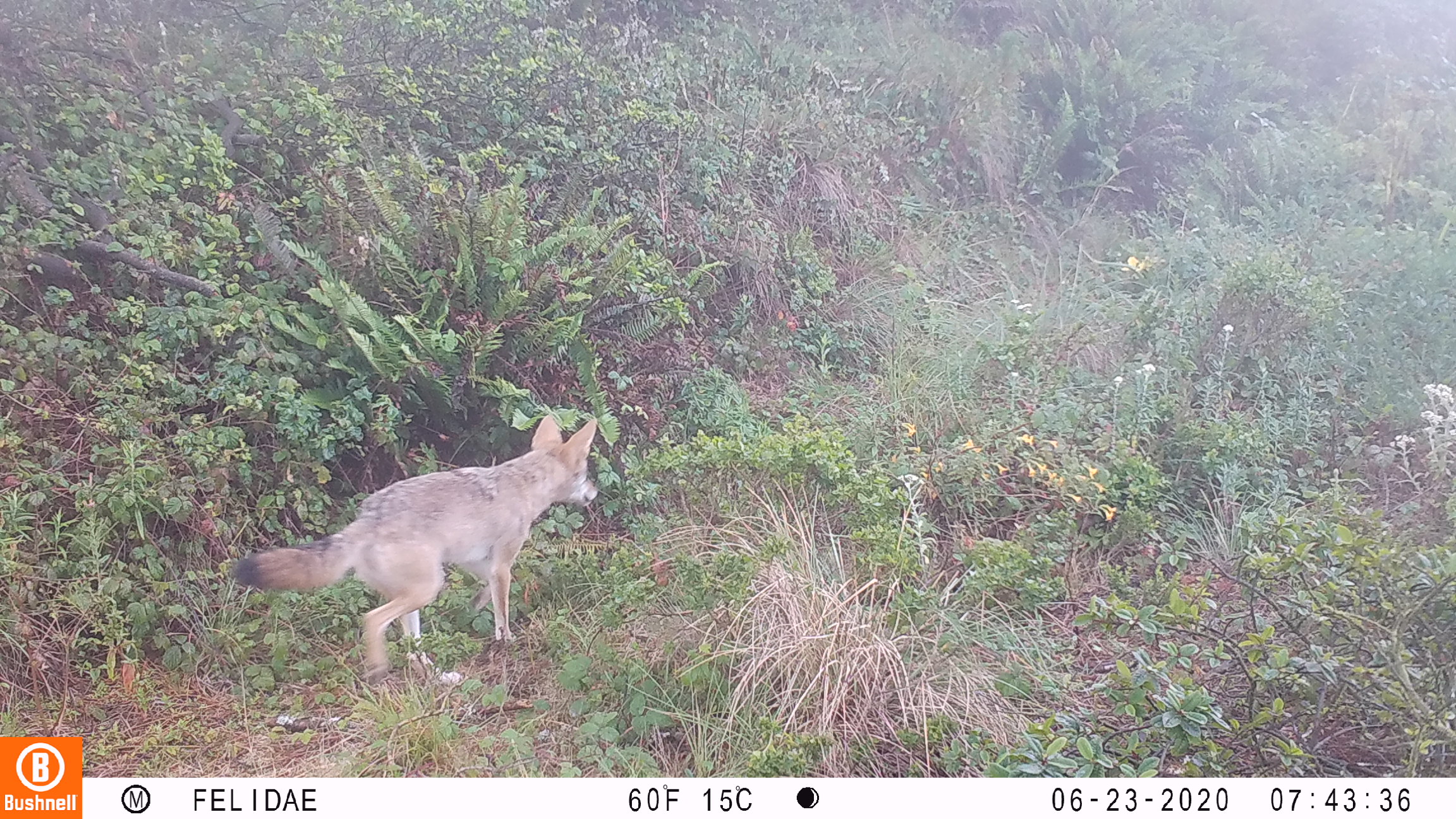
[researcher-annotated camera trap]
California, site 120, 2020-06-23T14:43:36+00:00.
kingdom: Animalia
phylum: Chordata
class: Mammalia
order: Carnivora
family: Canidae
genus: Canis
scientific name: Canis latrans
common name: coyote